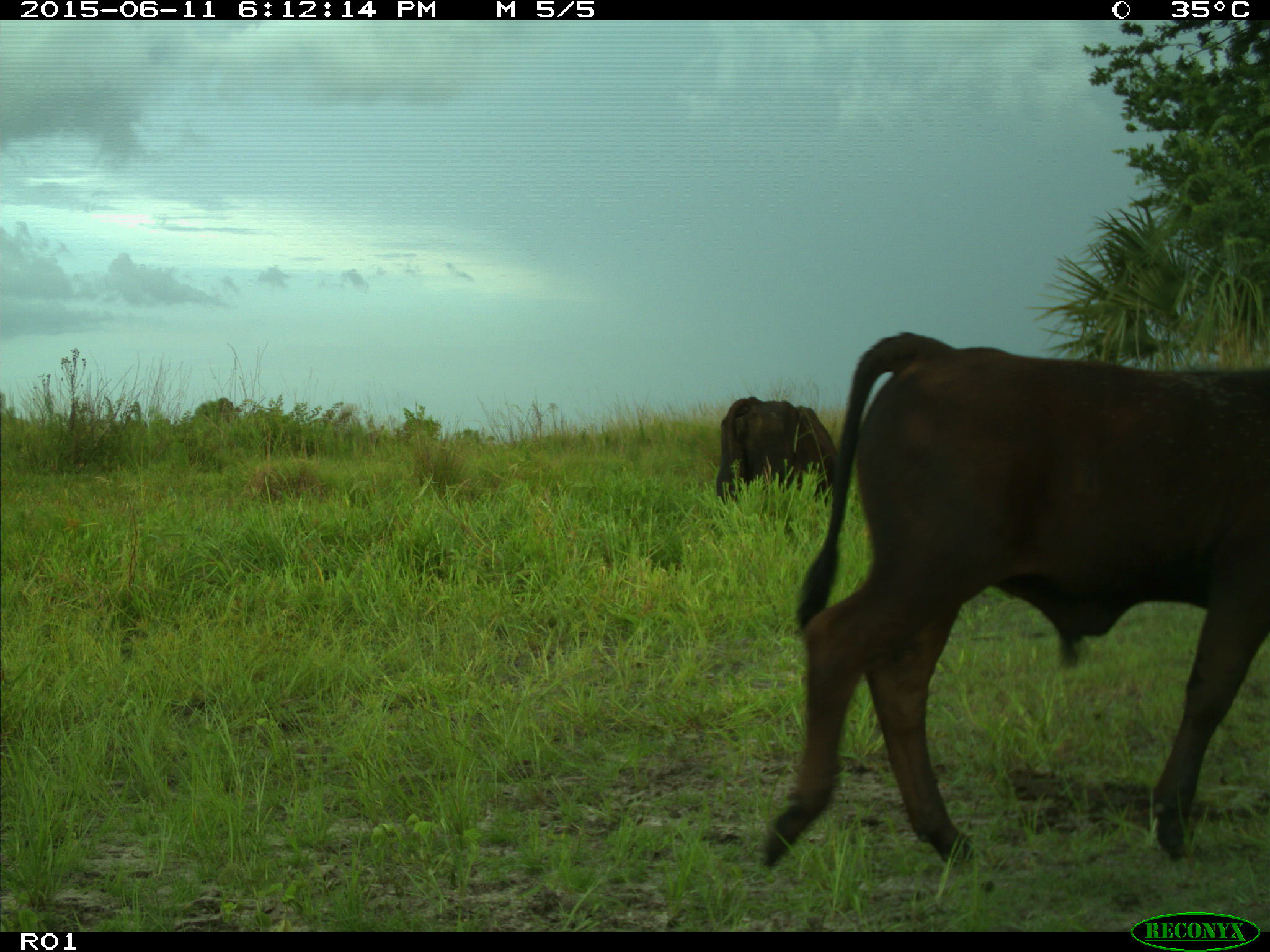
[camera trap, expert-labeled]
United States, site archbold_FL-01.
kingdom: Animalia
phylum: Chordata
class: Mammalia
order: Artiodactyla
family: Bovidae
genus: Bos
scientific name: Bos taurus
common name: domestic cow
Bos taurus (domestic cow).